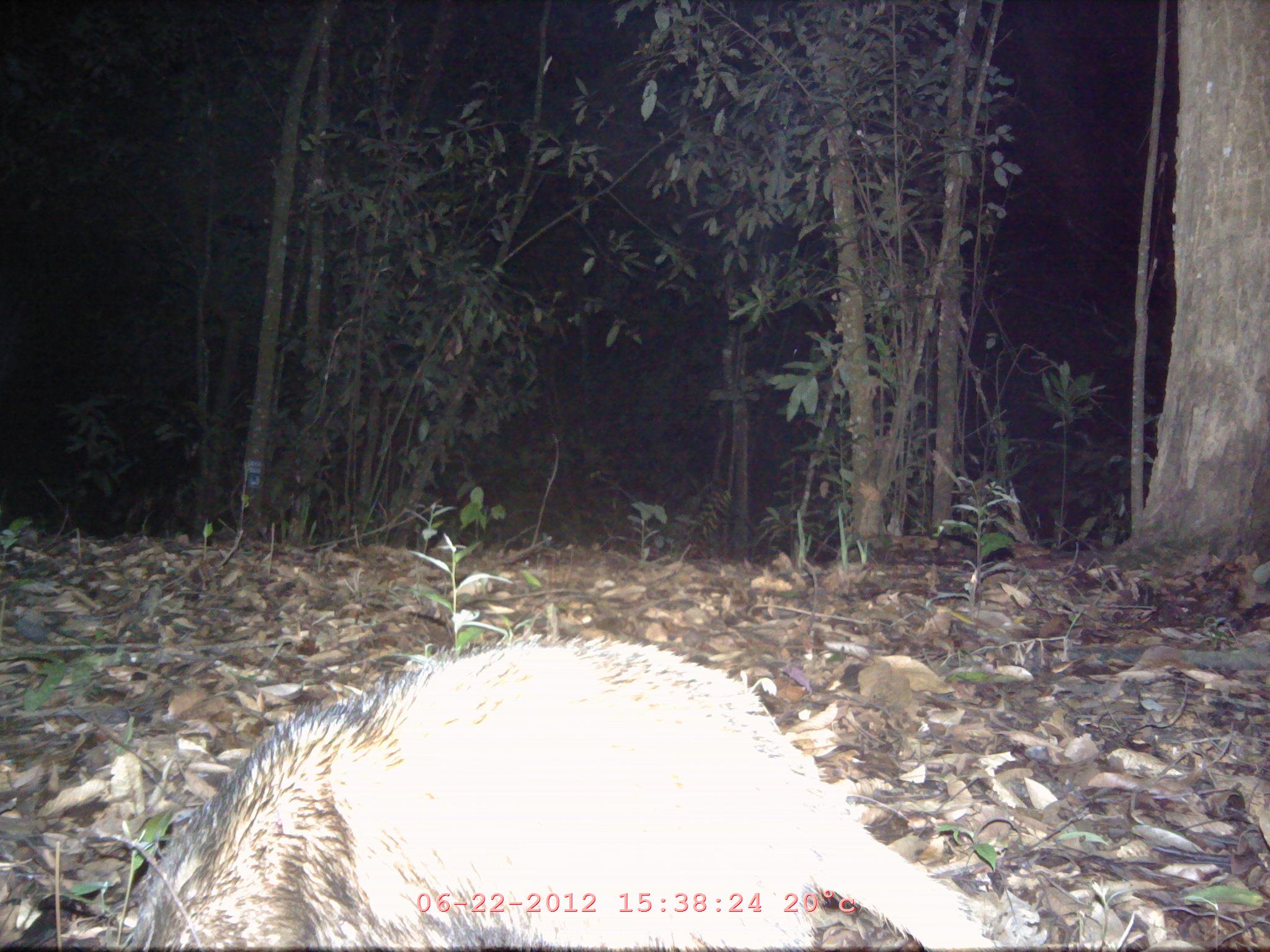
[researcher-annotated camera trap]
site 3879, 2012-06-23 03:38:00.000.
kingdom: Animalia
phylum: Chordata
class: Mammalia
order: Carnivora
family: Mustelidae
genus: Arctonyx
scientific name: Arctonyx collaris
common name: greater hog badger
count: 1